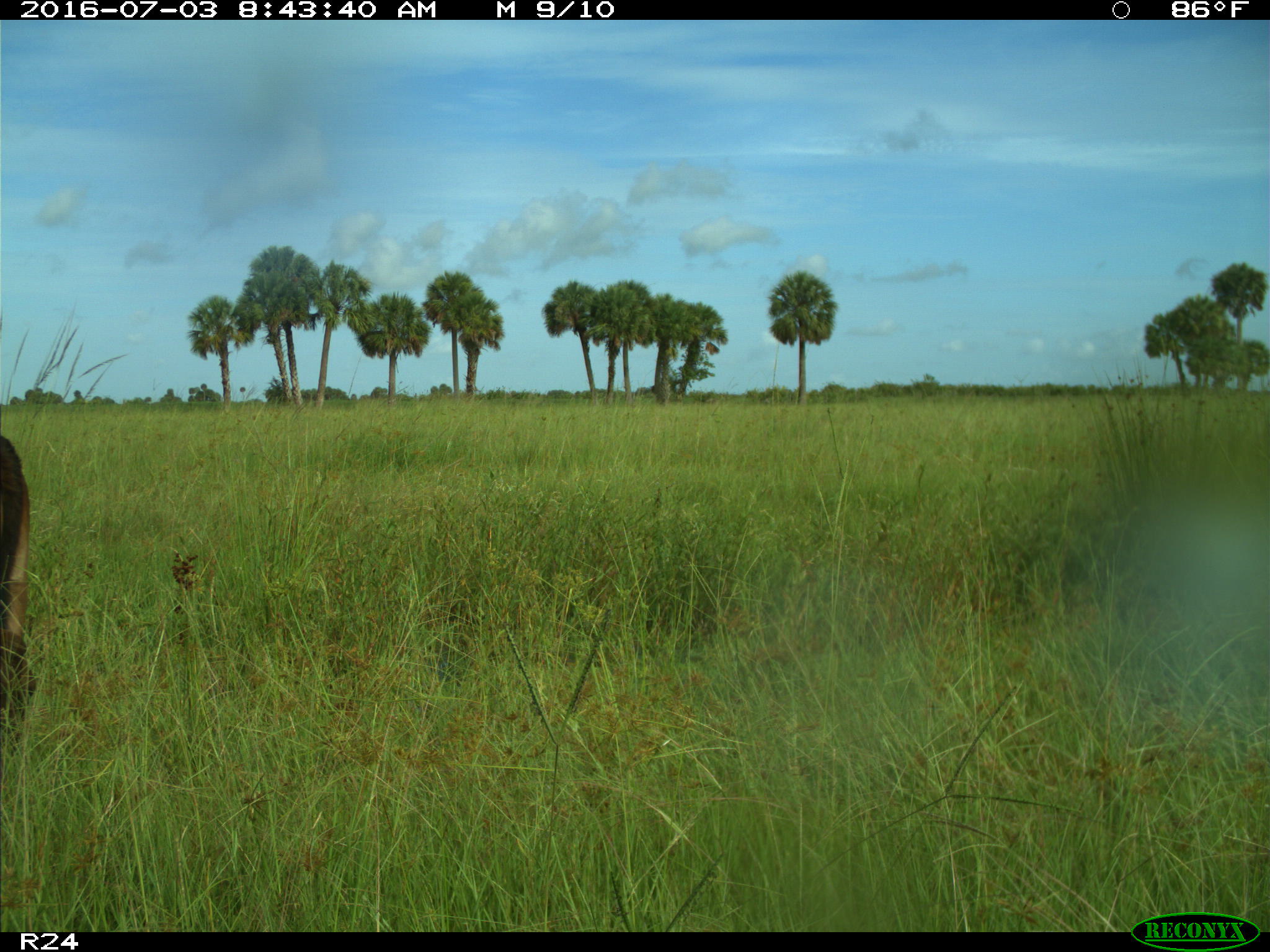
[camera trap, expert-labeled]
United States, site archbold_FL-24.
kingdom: Animalia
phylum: Chordata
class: Mammalia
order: Artiodactyla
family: Bovidae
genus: Bos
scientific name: Bos taurus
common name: domestic cow